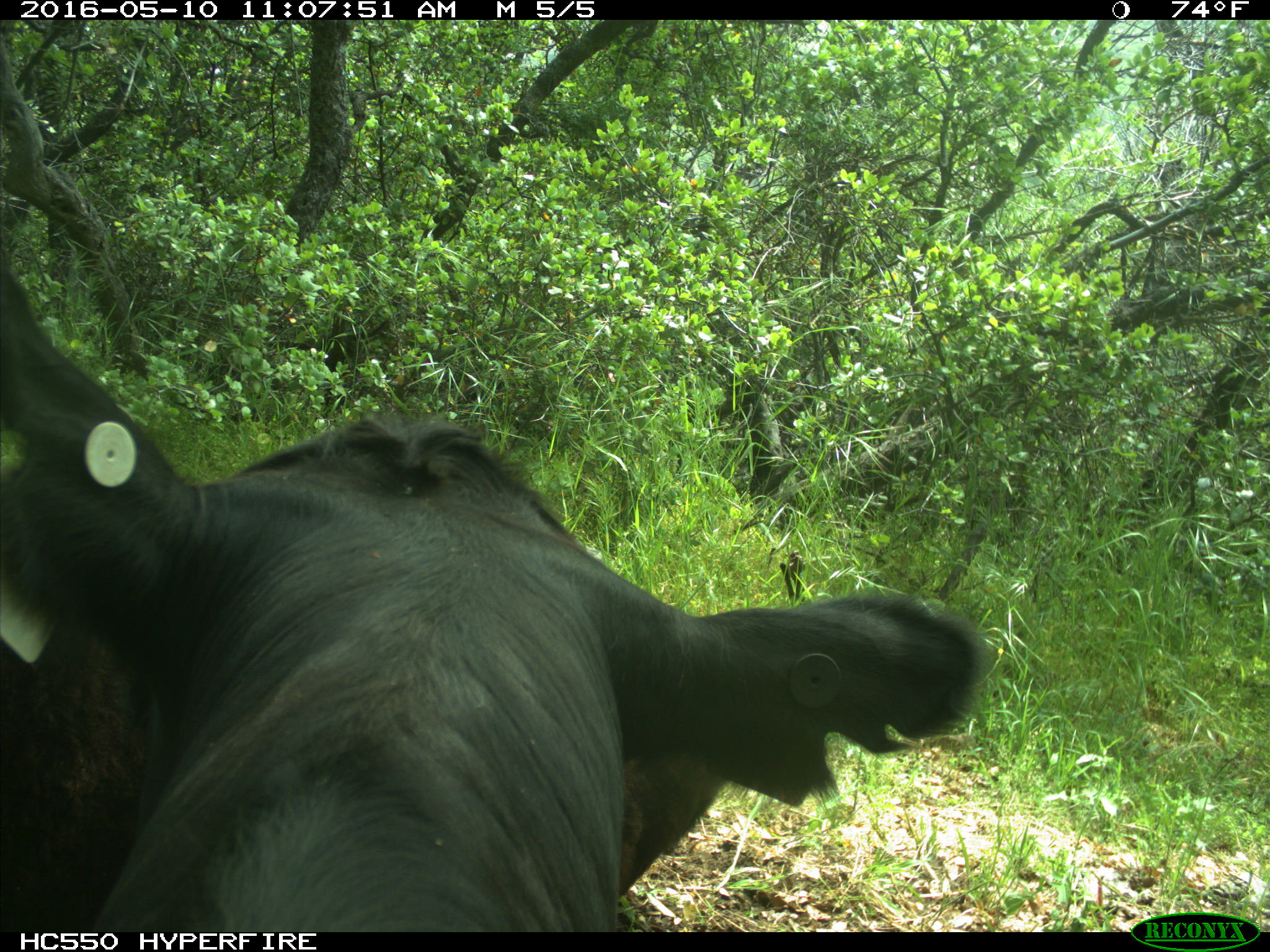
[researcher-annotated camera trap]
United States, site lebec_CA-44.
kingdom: Animalia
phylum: Chordata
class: Mammalia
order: Artiodactyla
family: Bovidae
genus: Bos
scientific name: Bos taurus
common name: domestic cow